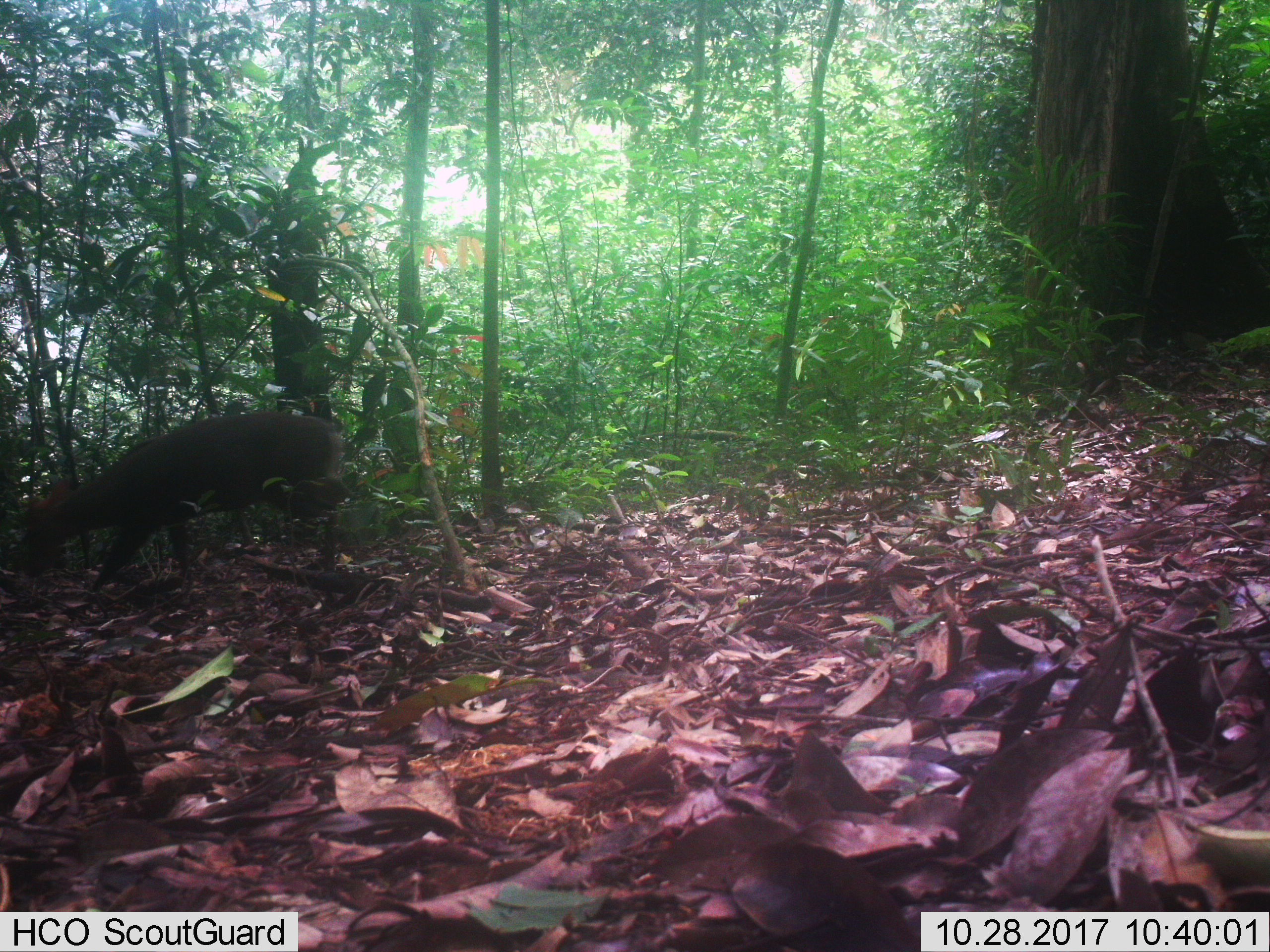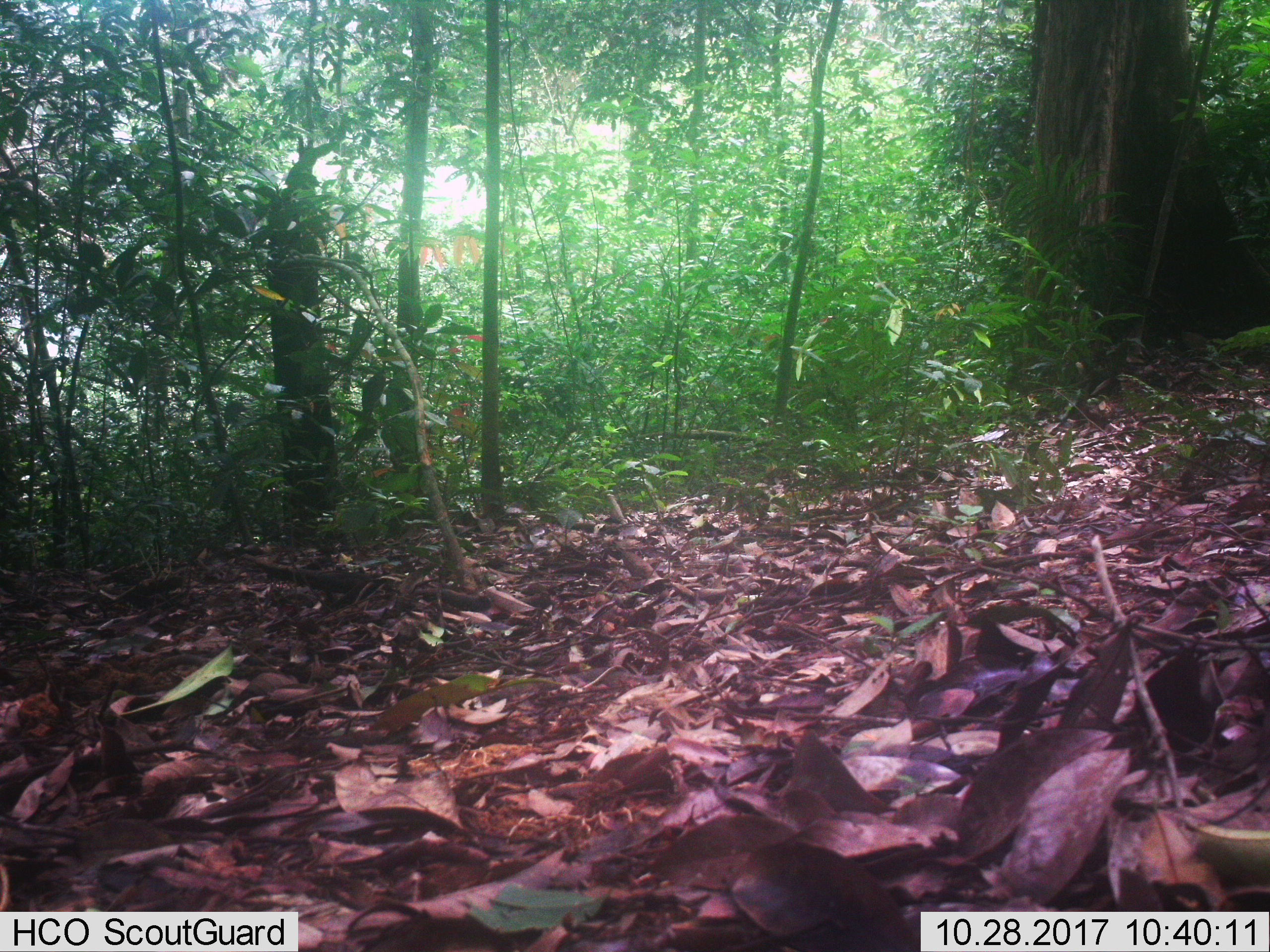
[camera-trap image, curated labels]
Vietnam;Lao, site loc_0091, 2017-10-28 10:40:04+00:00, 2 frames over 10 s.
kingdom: Animalia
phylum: Chordata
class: Mammalia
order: Artiodactyla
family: Cervidae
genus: Muntiacus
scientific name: Muntiacus rooseveltorum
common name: roosevelt's muntjac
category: roosevelts muntjac group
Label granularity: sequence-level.